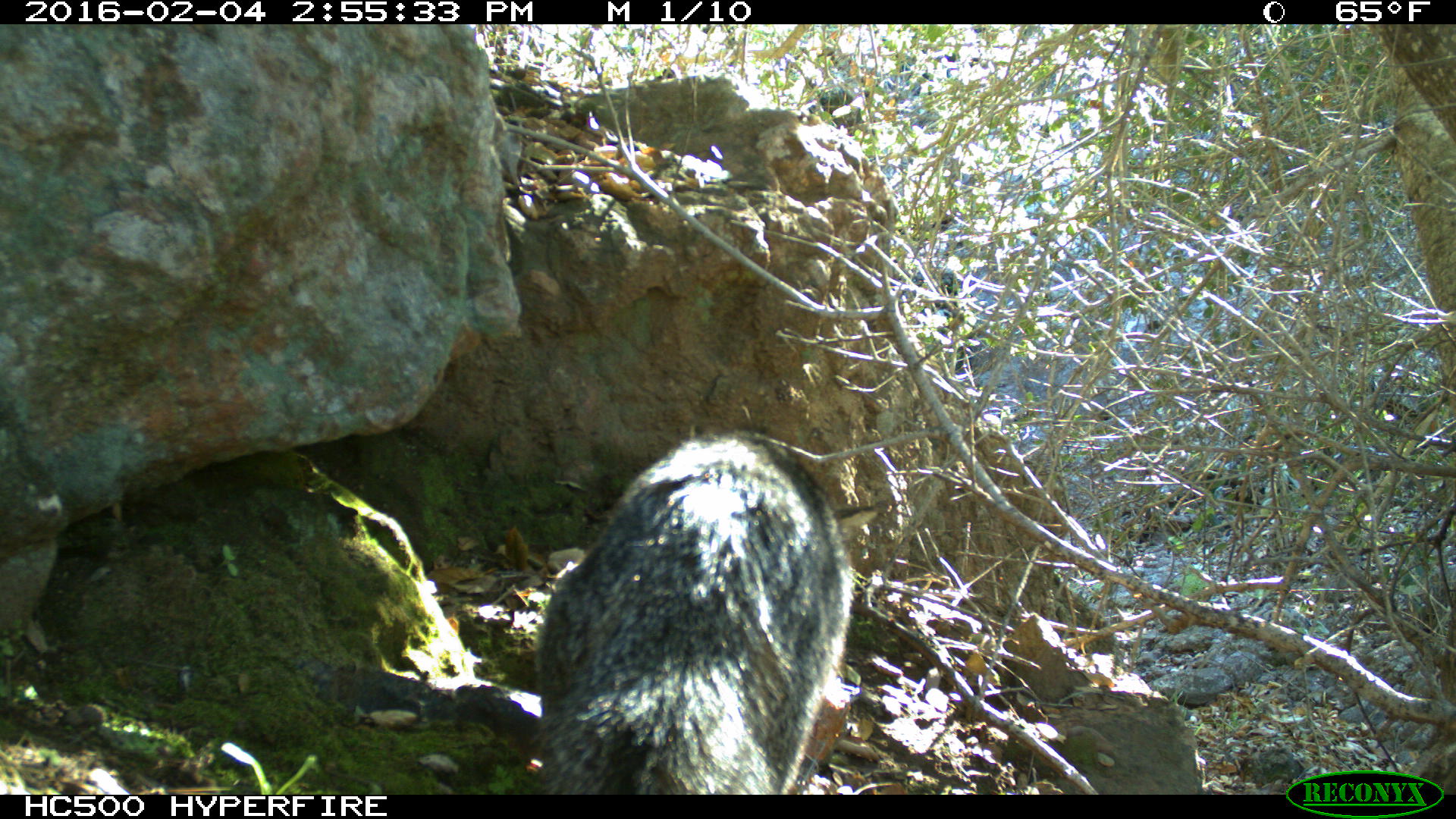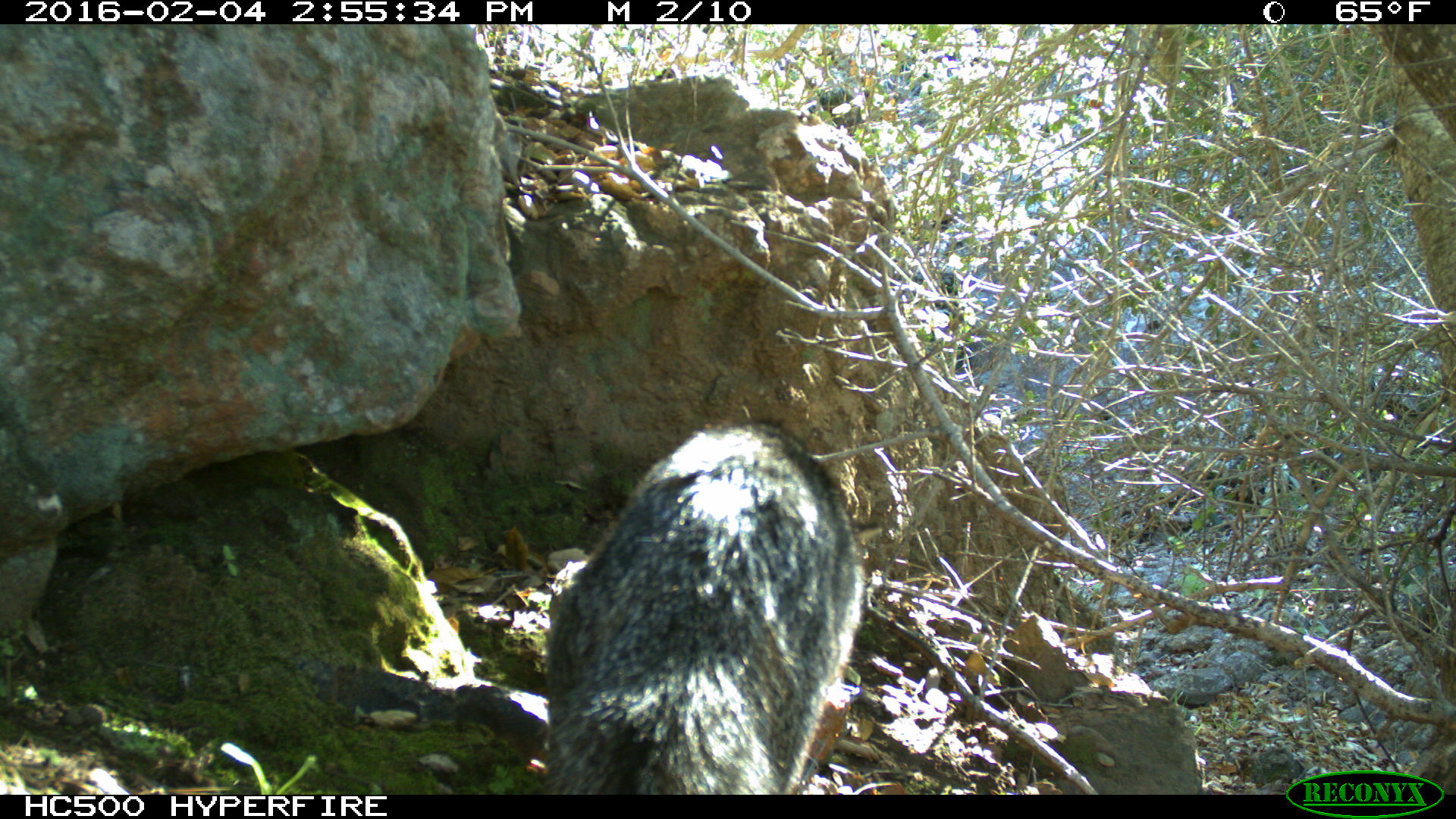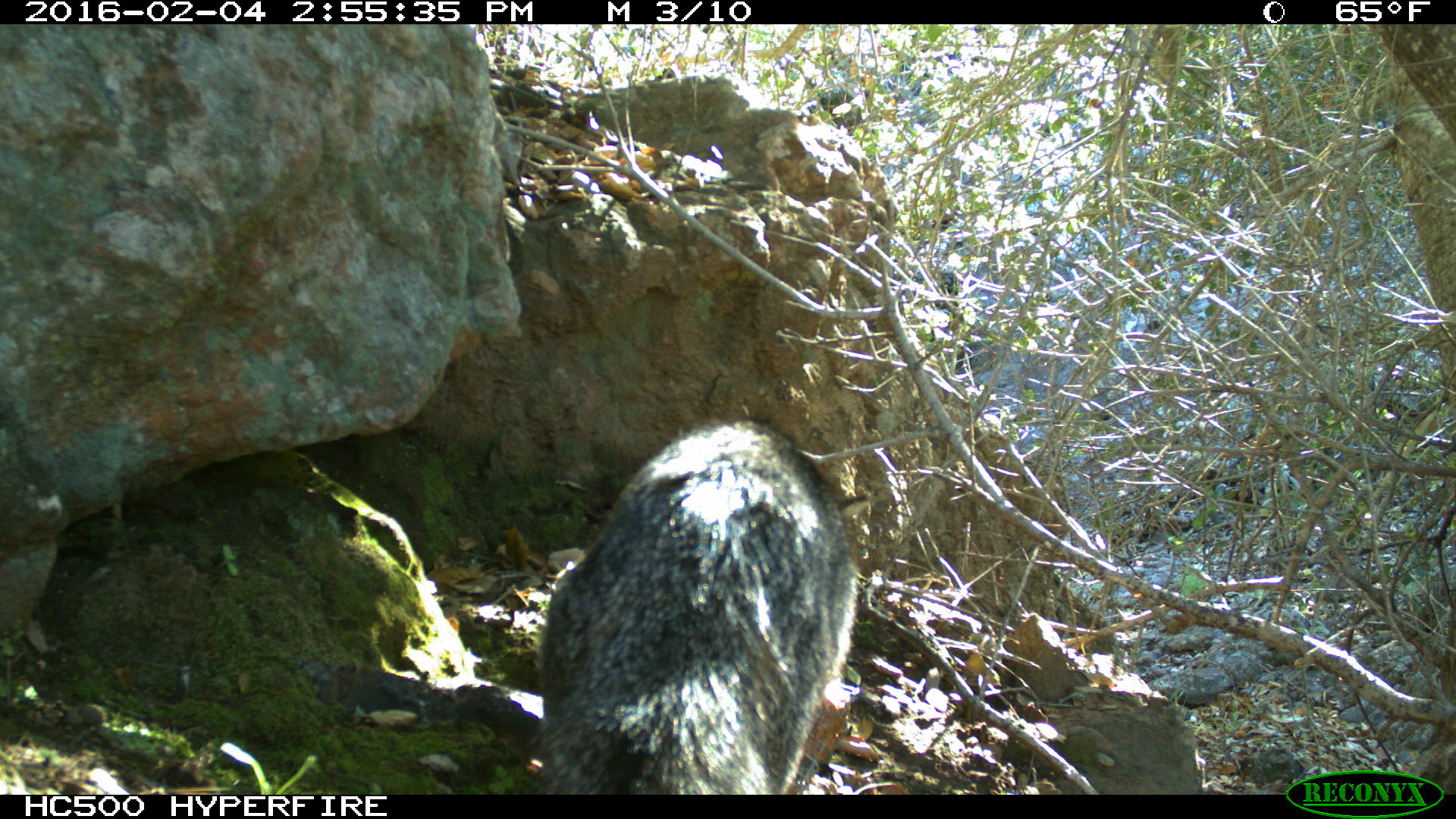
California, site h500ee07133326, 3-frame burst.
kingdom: Animalia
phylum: Chordata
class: Mammalia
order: Carnivora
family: Canidae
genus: Urocyon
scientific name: Urocyon littoralis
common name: island fox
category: fox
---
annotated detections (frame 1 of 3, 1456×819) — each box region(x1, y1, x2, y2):
fox: region(534, 426, 879, 792)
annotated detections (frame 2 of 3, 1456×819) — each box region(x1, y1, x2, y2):
fox: region(544, 404, 869, 794)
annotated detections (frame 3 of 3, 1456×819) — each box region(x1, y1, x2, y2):
fox: region(539, 416, 871, 795)